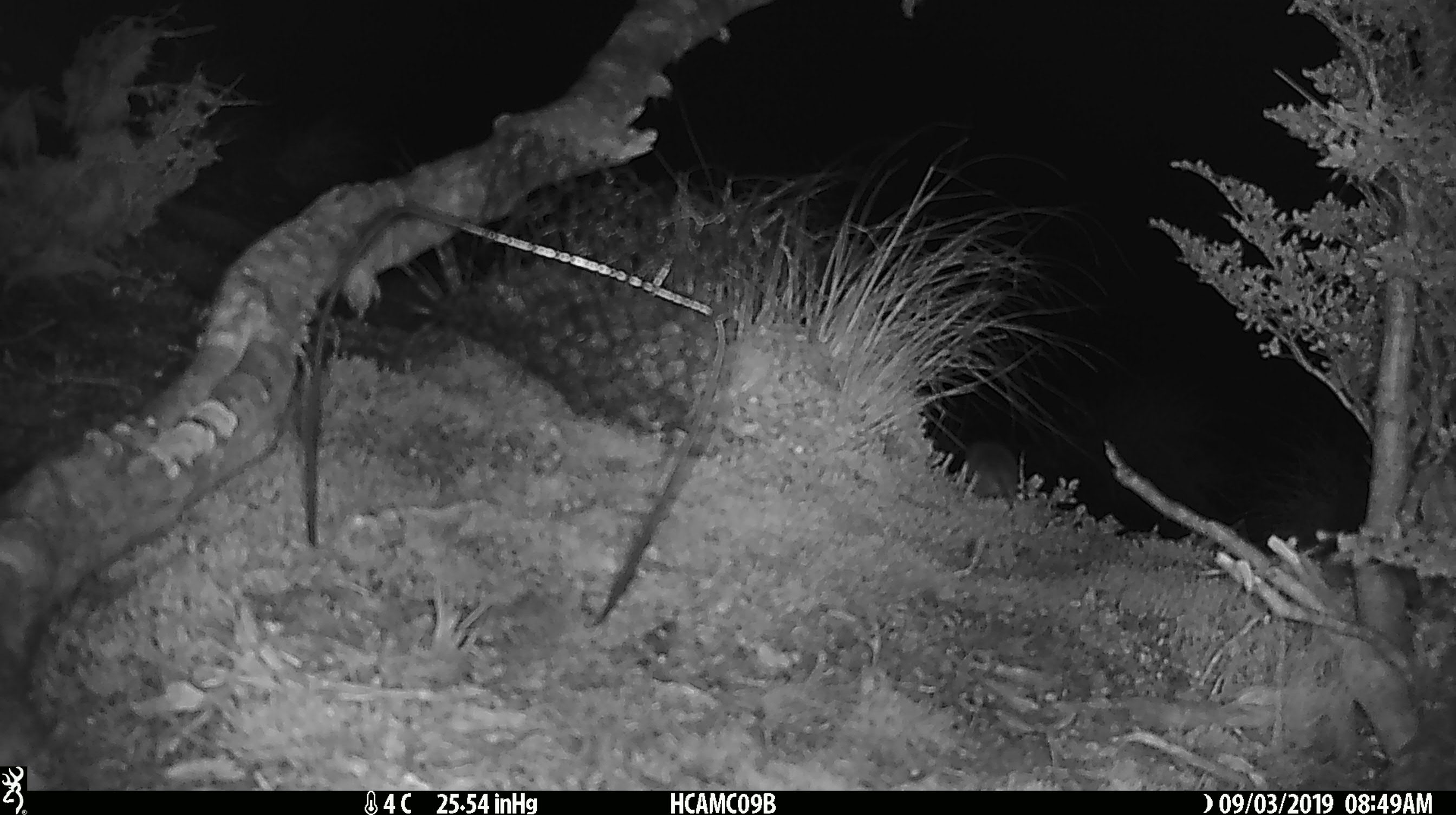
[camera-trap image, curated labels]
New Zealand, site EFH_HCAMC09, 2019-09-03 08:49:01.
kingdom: Animalia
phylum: Chordata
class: Mammalia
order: Rodentia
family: Muridae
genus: Mus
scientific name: Mus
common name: mouse